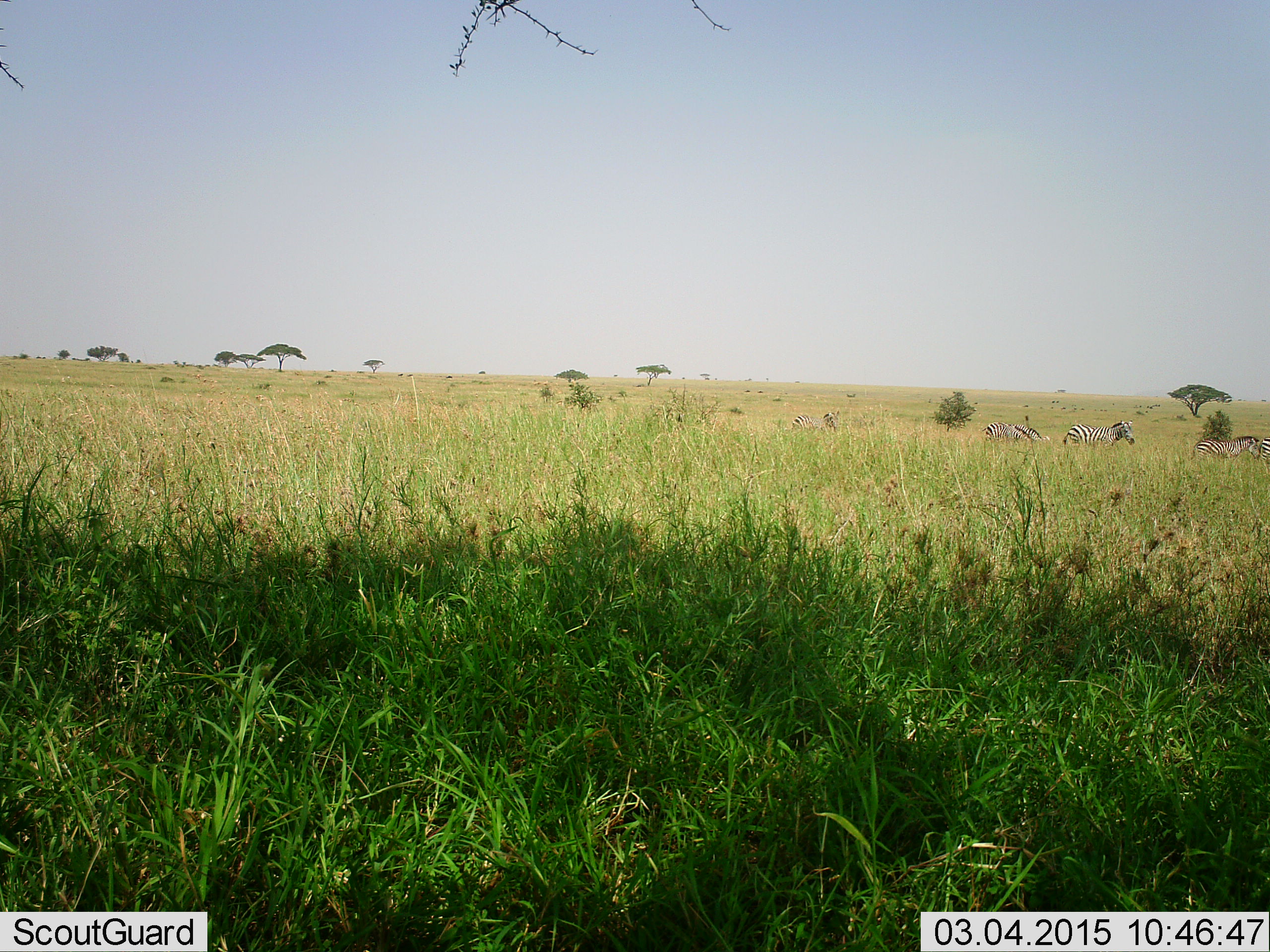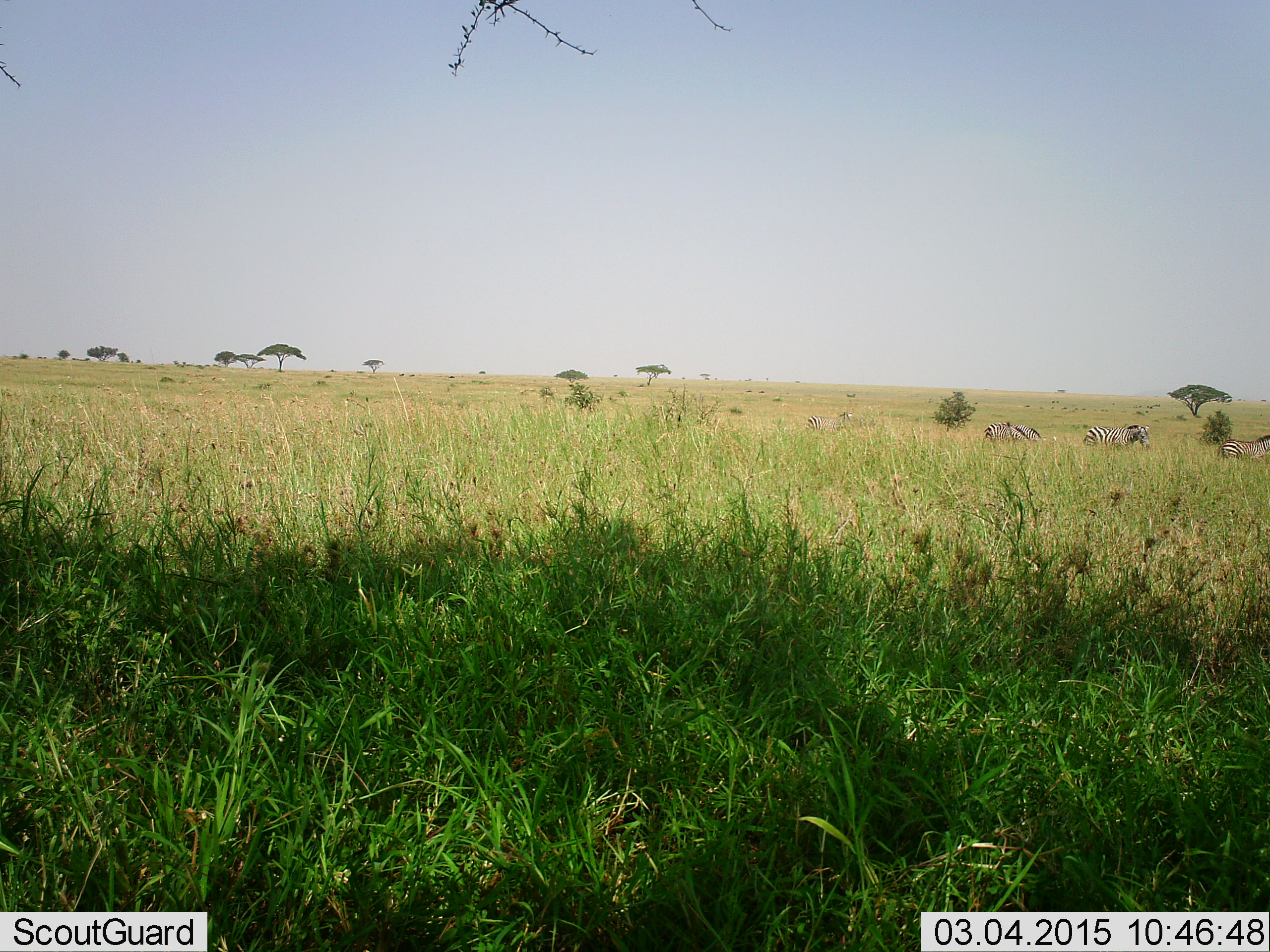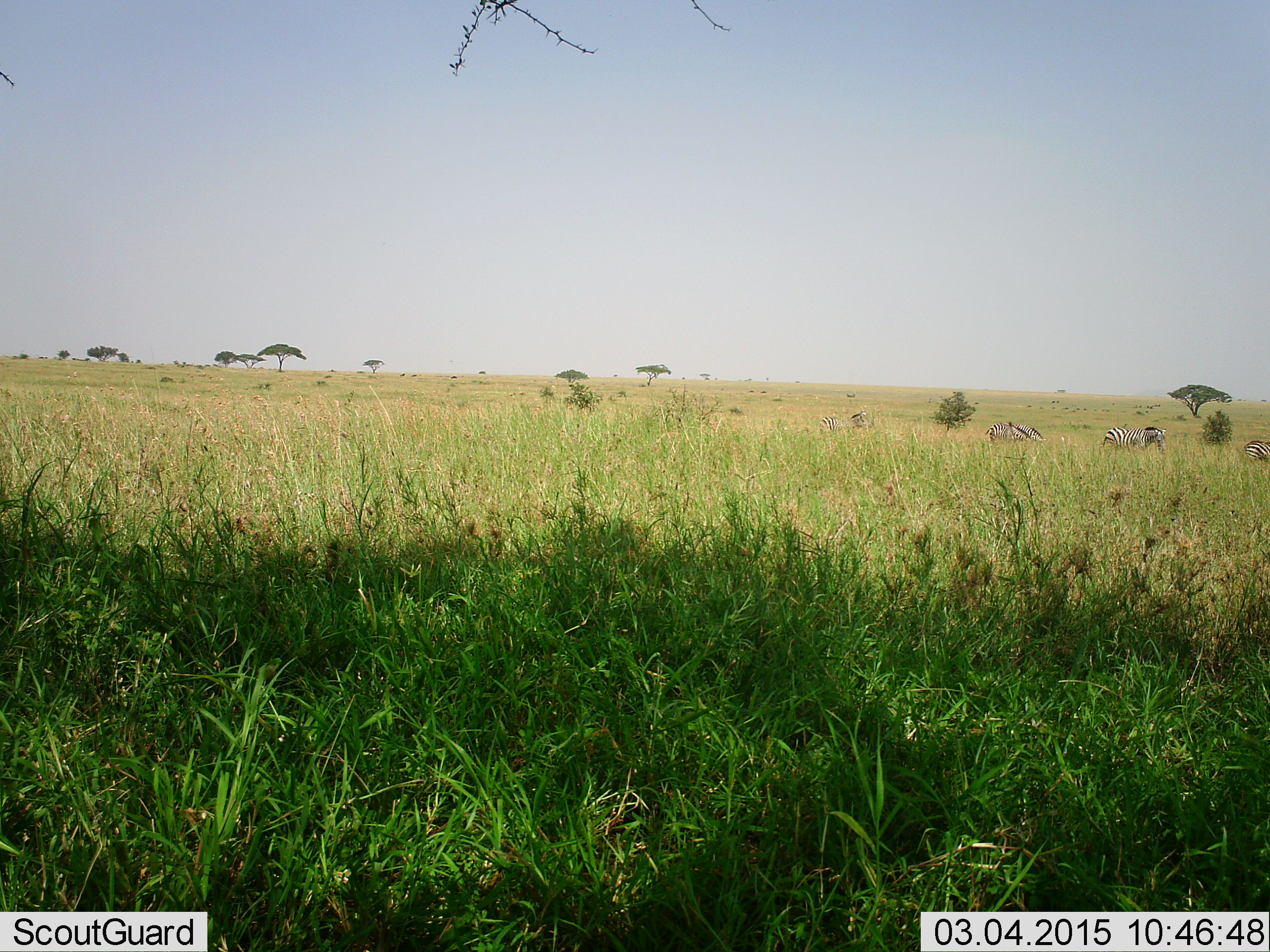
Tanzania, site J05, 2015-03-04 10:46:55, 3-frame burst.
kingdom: Animalia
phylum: Chordata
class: Mammalia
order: Perissodactyla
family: Equidae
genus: Equus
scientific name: Equus quagga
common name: plains zebra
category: zebra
Zebra (plains zebra) (Equus quagga), count 4. Behavior (volunteer vote fractions): standing 10%, resting 0%, moving 100%, interacting 0%. Young present (vote fraction): 0%. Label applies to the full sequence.